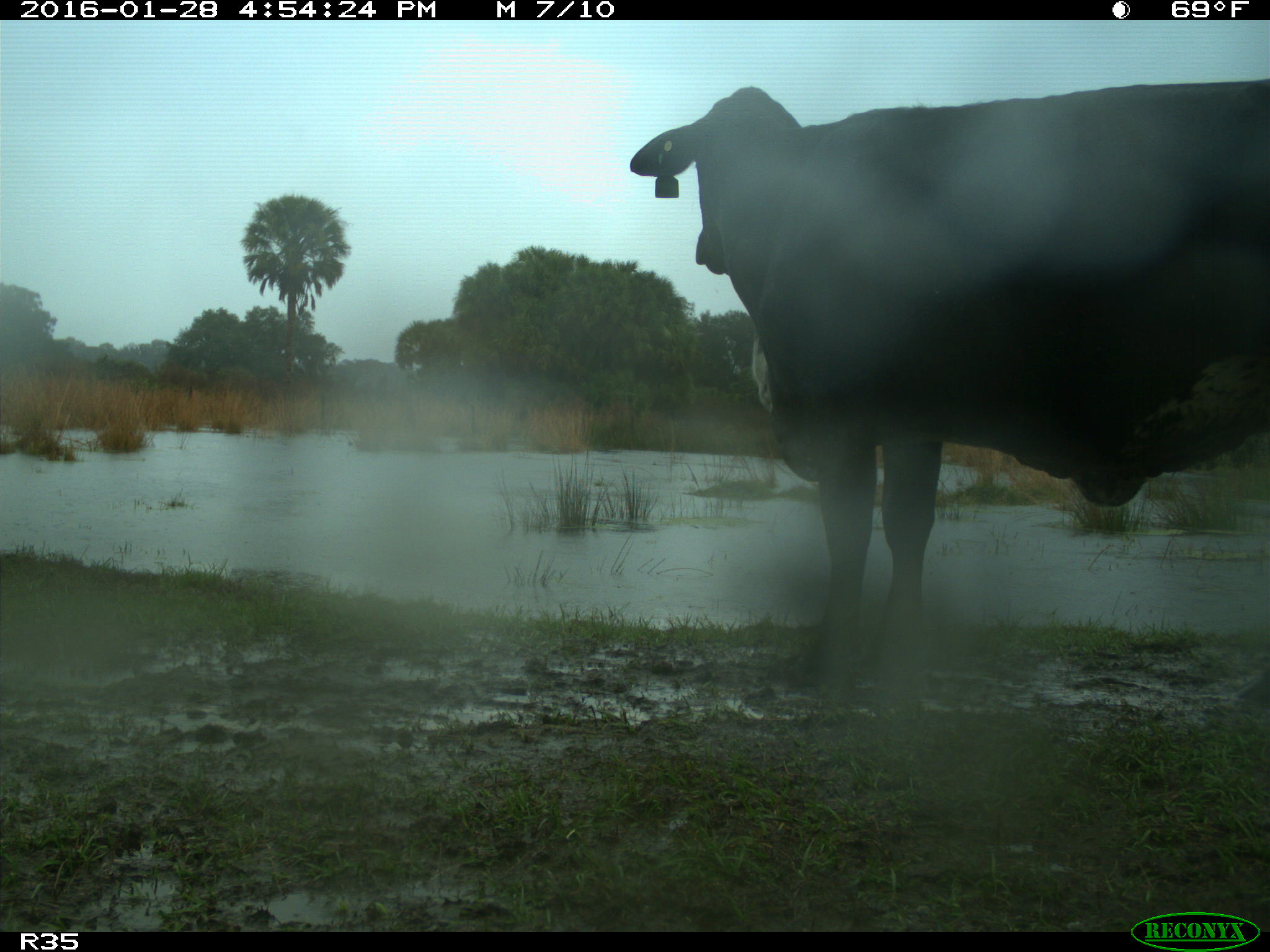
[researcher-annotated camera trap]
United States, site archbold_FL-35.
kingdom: Animalia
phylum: Chordata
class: Mammalia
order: Artiodactyla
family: Bovidae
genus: Bos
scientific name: Bos taurus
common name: domestic cow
Bos taurus (domestic cow).